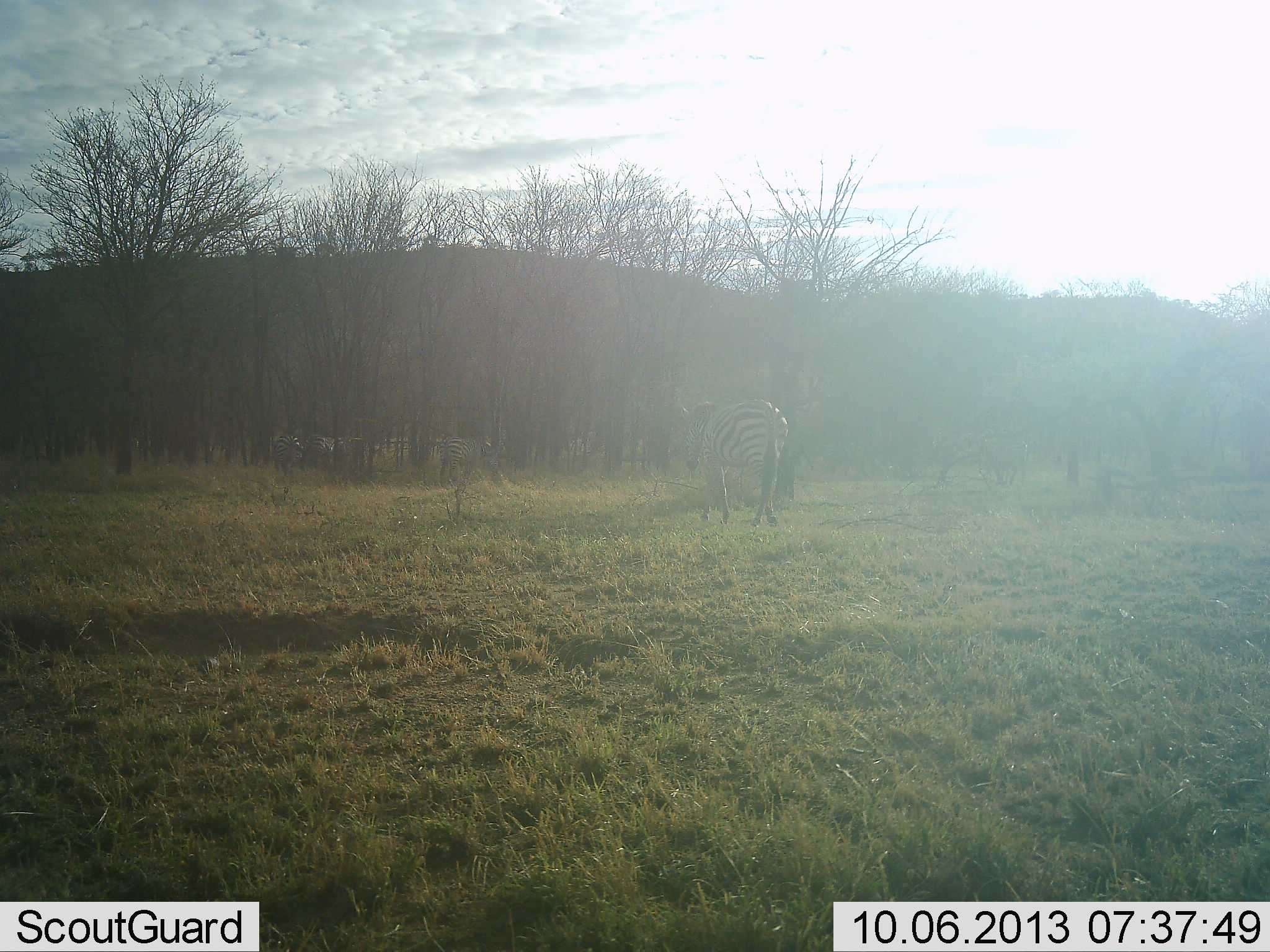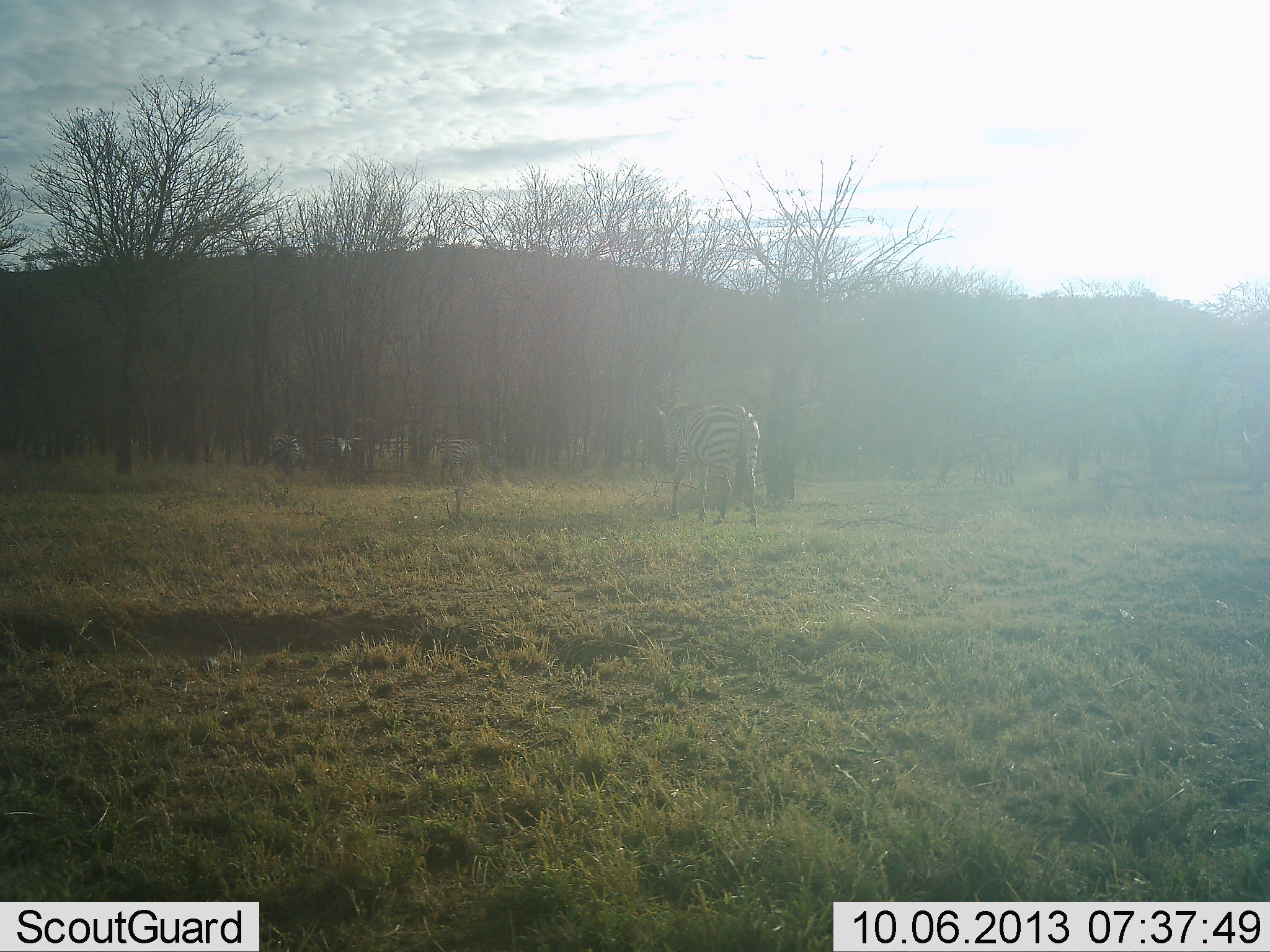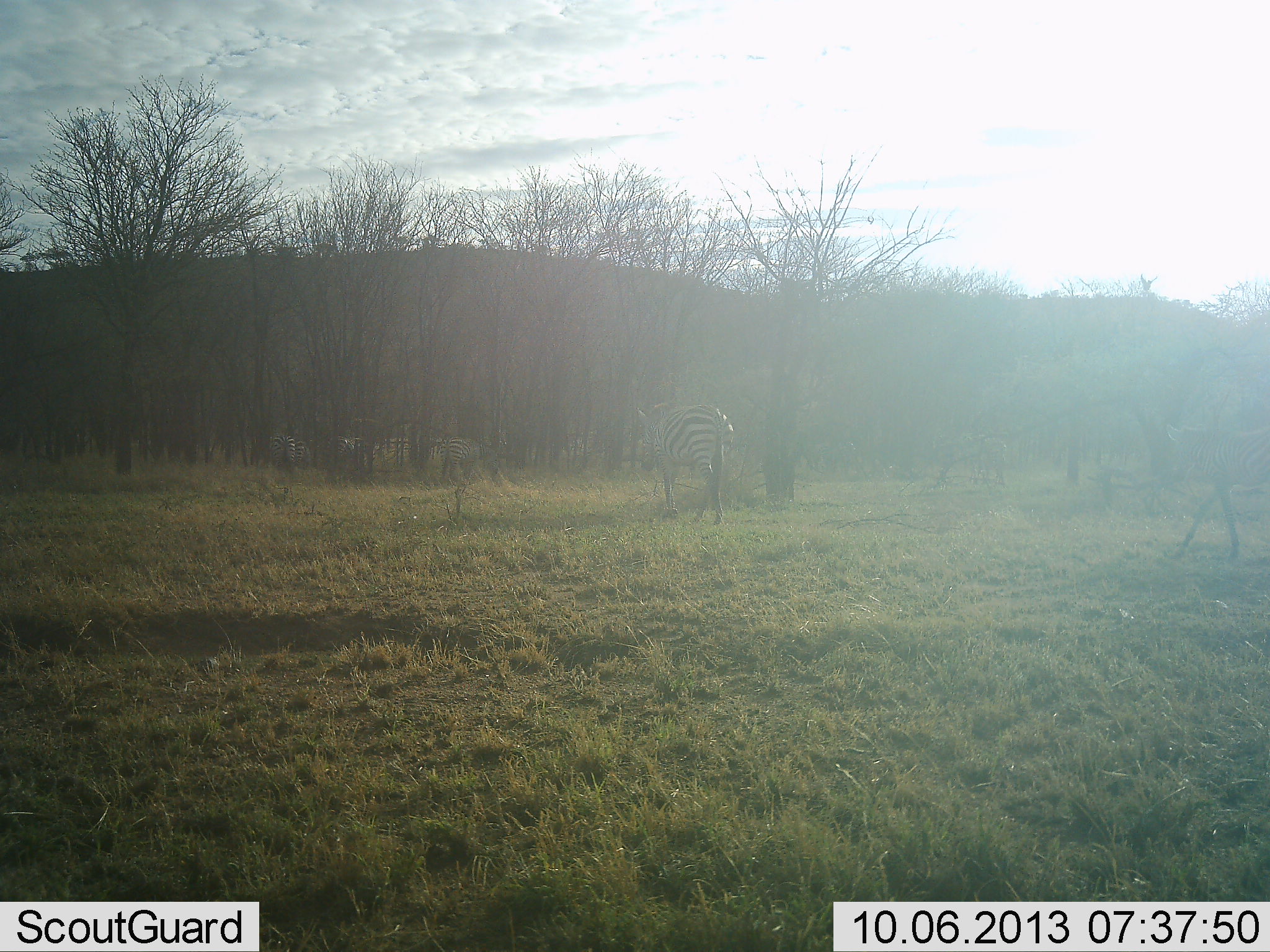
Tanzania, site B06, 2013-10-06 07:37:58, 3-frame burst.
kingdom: Animalia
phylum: Chordata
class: Mammalia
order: Perissodactyla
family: Equidae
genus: Equus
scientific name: Equus quagga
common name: plains zebra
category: zebra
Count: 3.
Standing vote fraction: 32%.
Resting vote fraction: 0%.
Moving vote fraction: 82%.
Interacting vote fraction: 0%.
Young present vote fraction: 0%.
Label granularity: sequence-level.